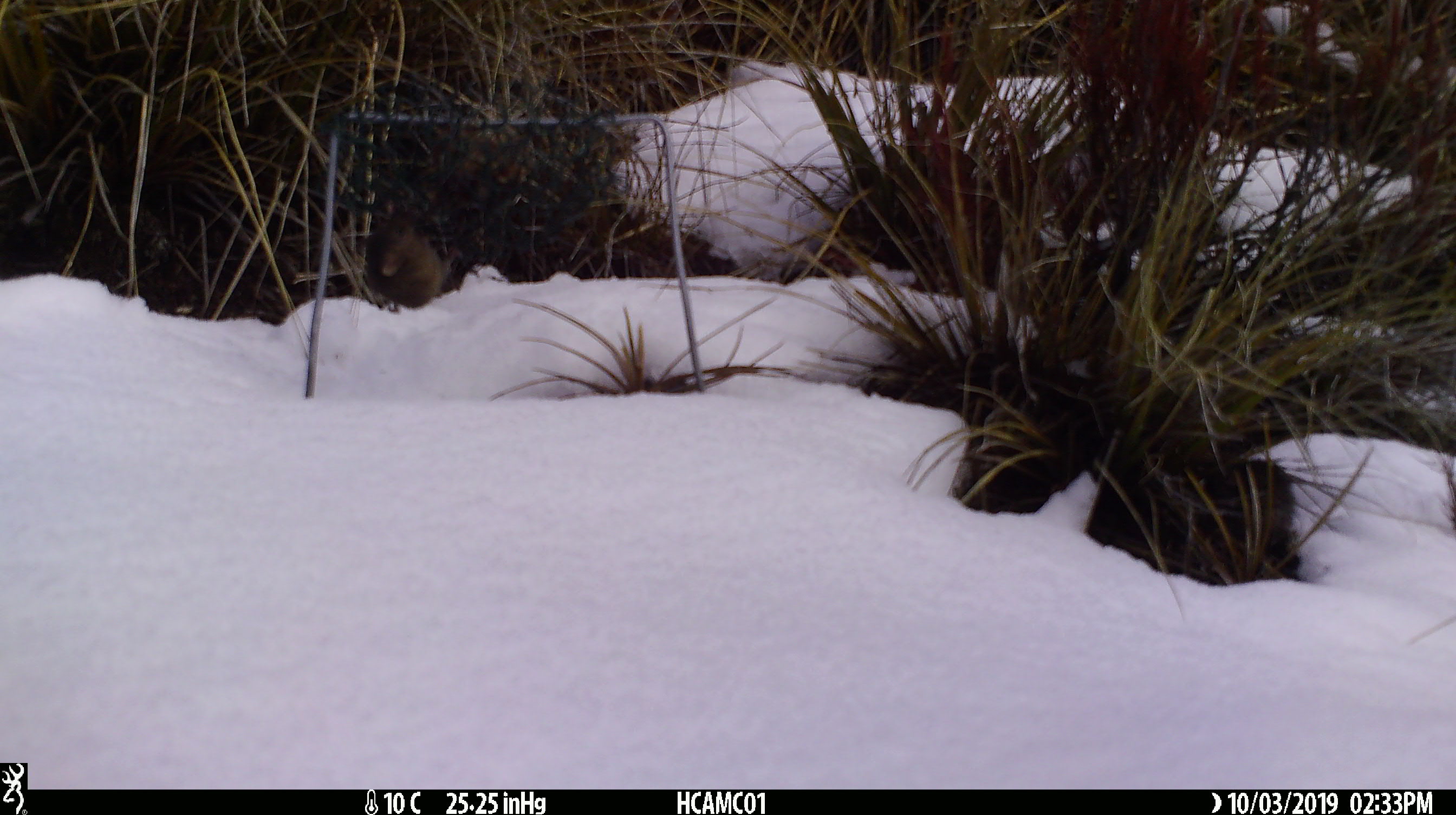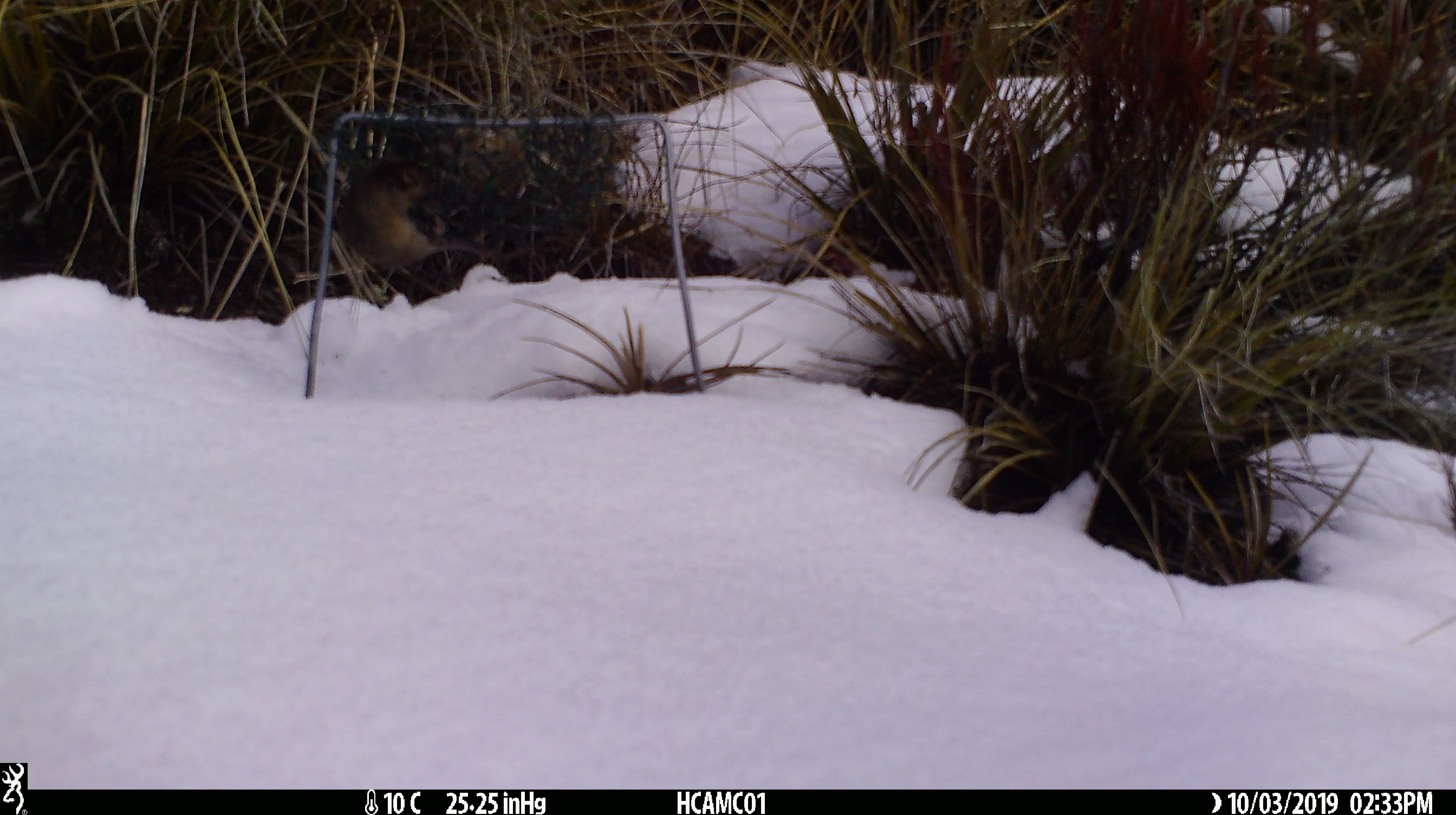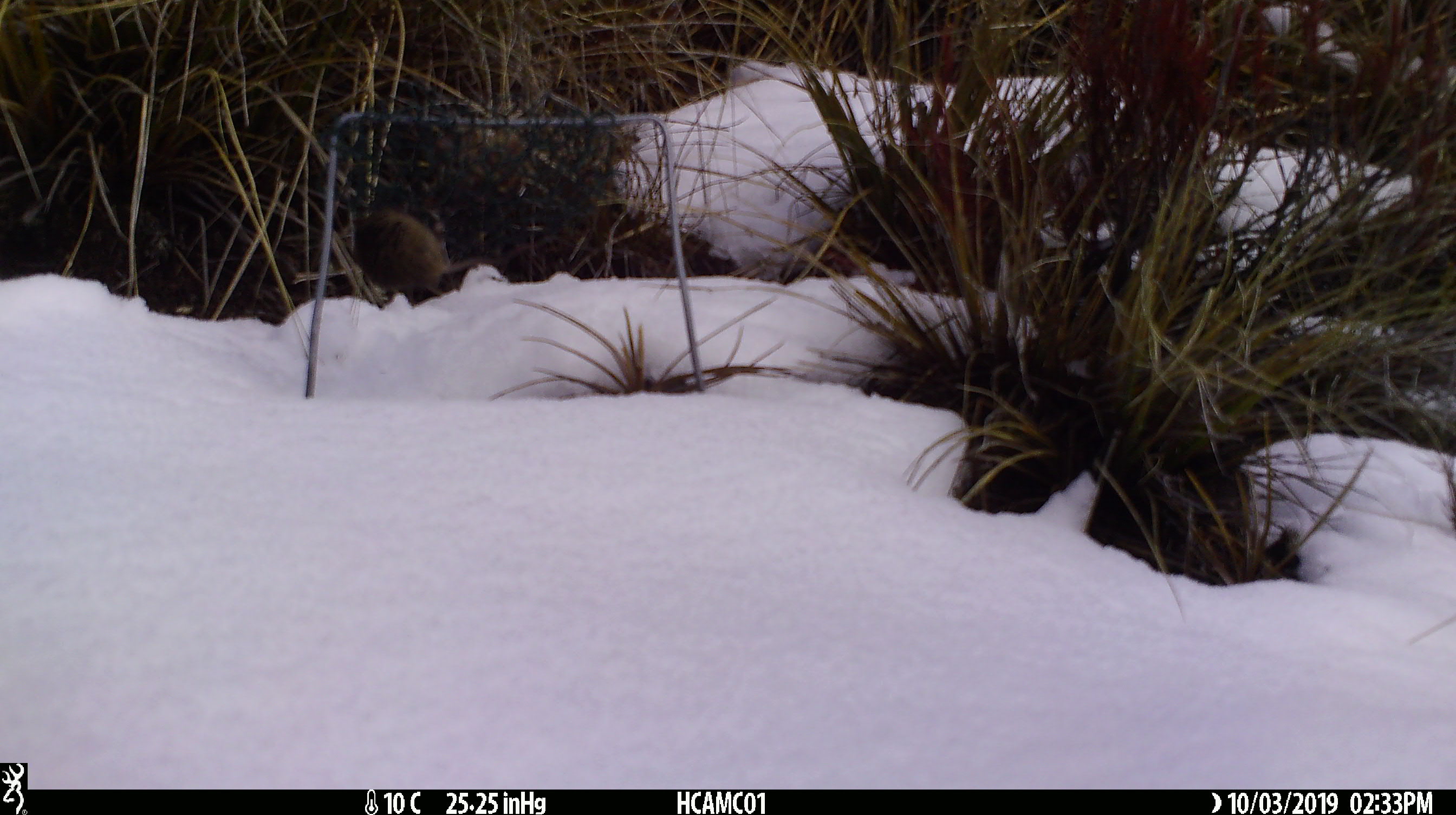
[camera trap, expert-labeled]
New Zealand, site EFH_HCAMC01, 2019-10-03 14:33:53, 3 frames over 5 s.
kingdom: Animalia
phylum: Chordata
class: Mammalia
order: Rodentia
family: Muridae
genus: Mus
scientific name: Mus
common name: mouse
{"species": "mouse (Mus)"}